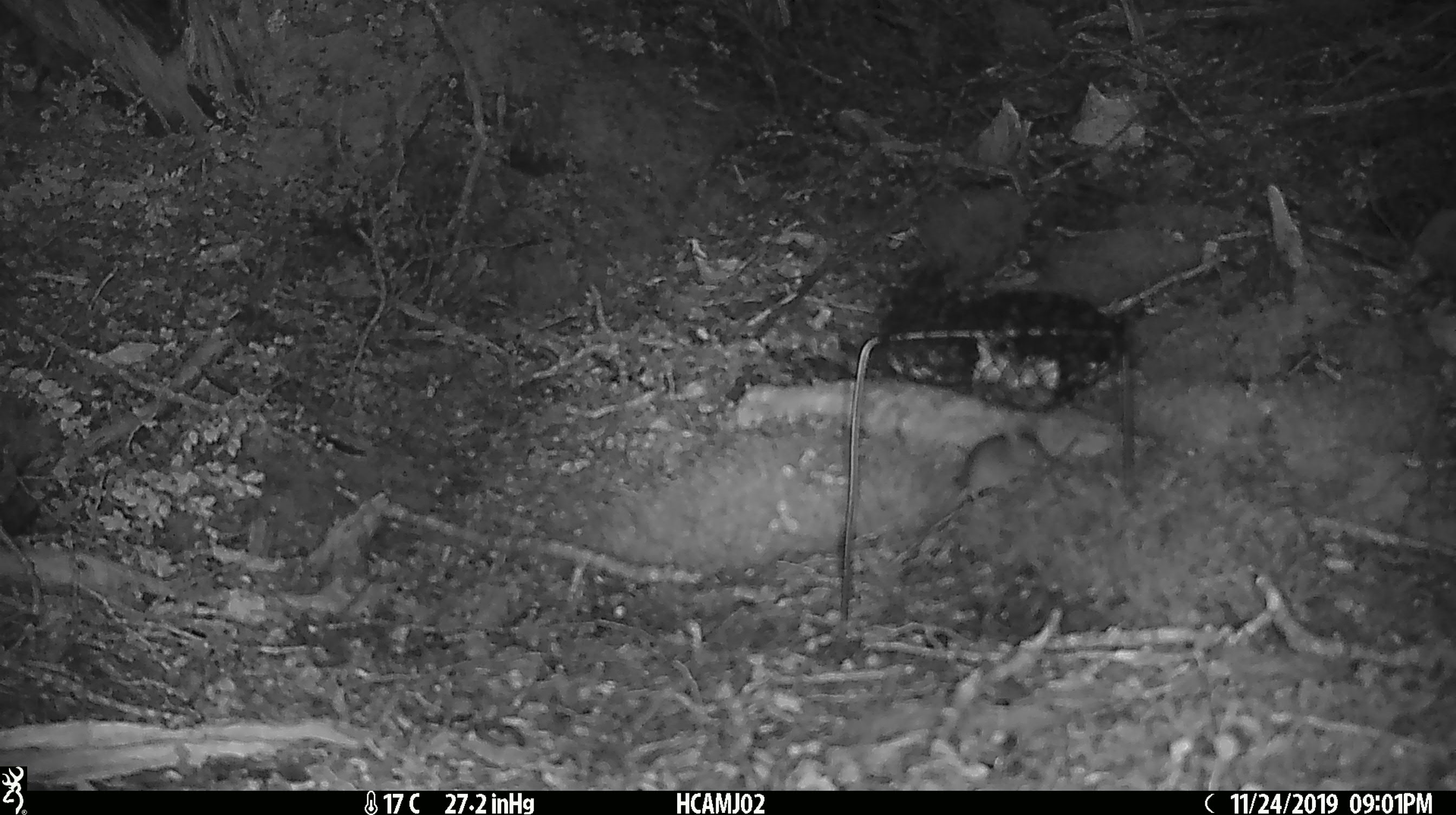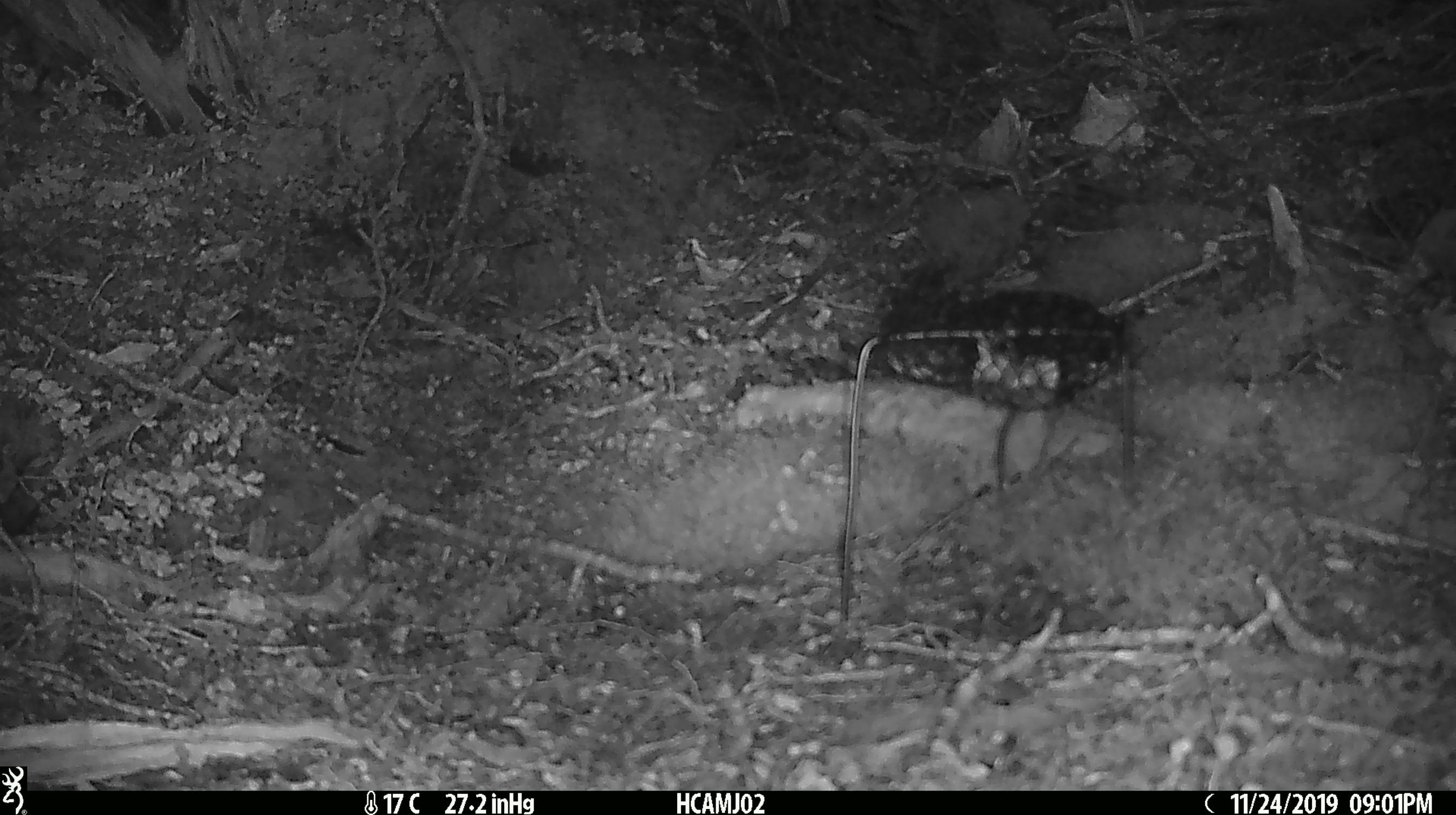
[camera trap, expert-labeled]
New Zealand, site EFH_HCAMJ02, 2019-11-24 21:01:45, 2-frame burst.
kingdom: Animalia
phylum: Chordata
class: Mammalia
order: Rodentia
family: Muridae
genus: Mus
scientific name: Mus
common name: mouse